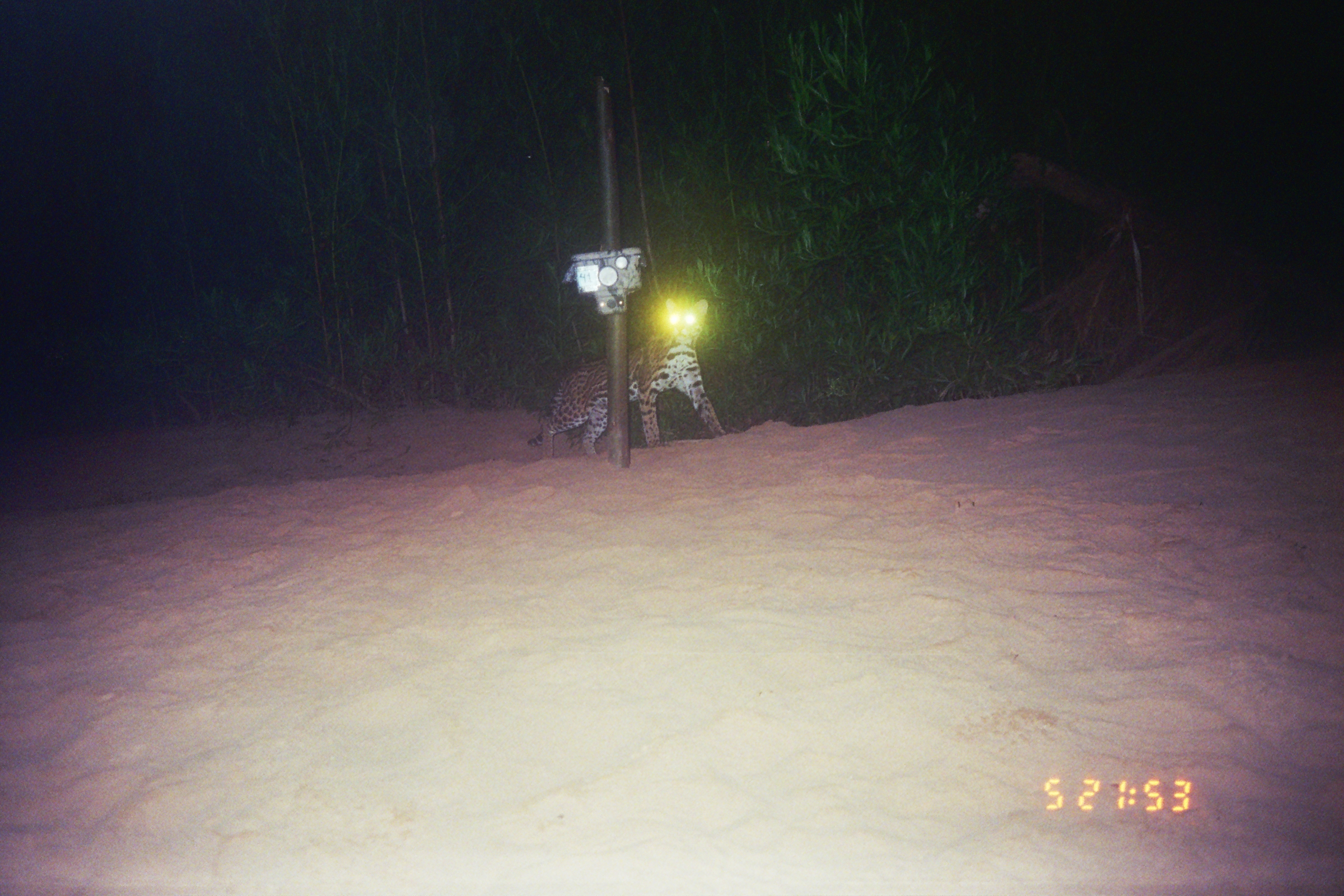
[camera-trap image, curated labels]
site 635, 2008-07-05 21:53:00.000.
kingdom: Animalia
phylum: Chordata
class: Mammalia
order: Carnivora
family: Felidae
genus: Leopardus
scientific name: Leopardus pardalis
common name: ocelot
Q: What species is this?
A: Leopardus pardalis (ocelot).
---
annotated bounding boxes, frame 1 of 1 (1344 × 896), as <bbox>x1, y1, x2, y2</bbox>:
leopardus pardalis: <bbox>526, 297, 726, 459</bbox>